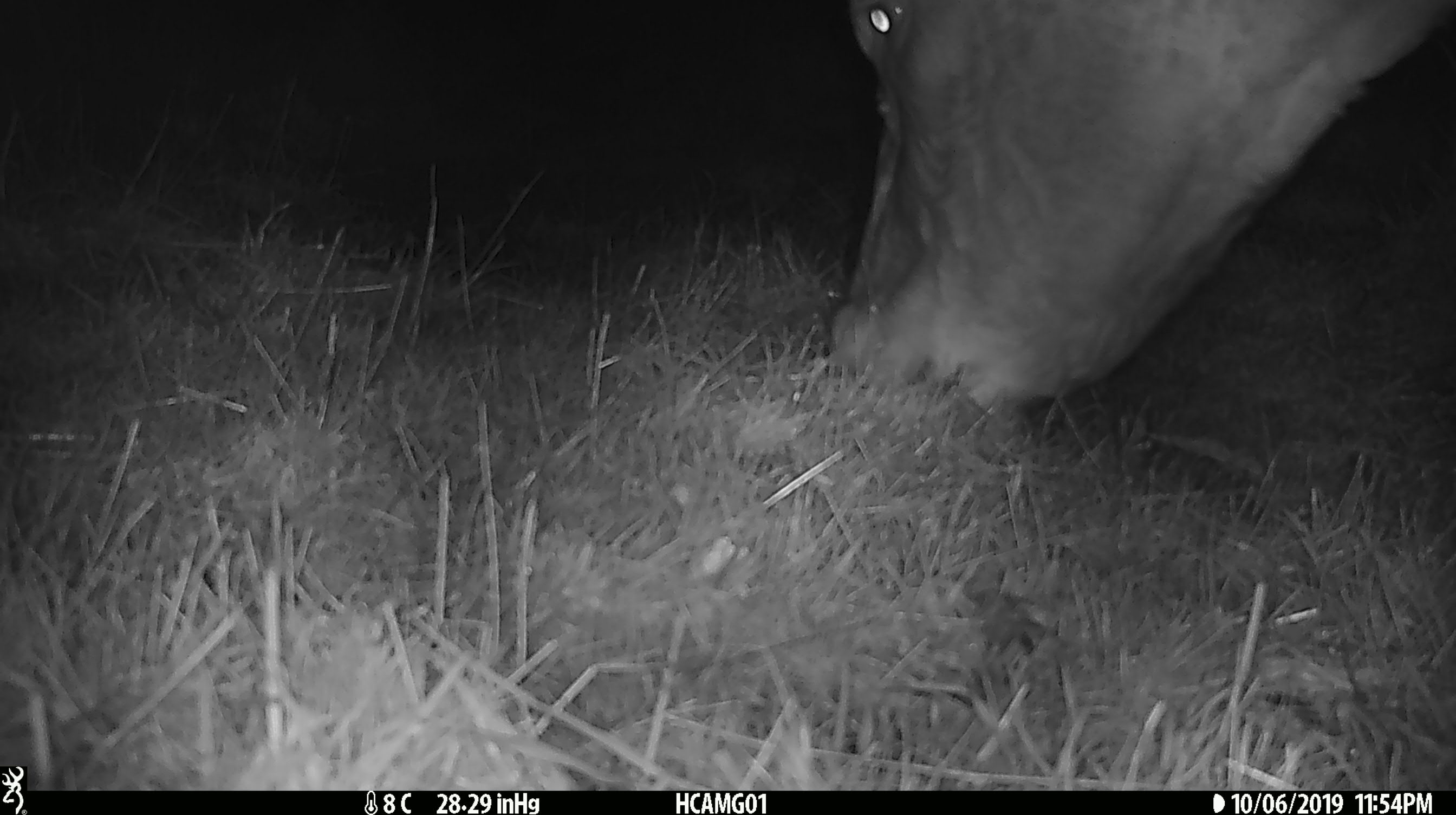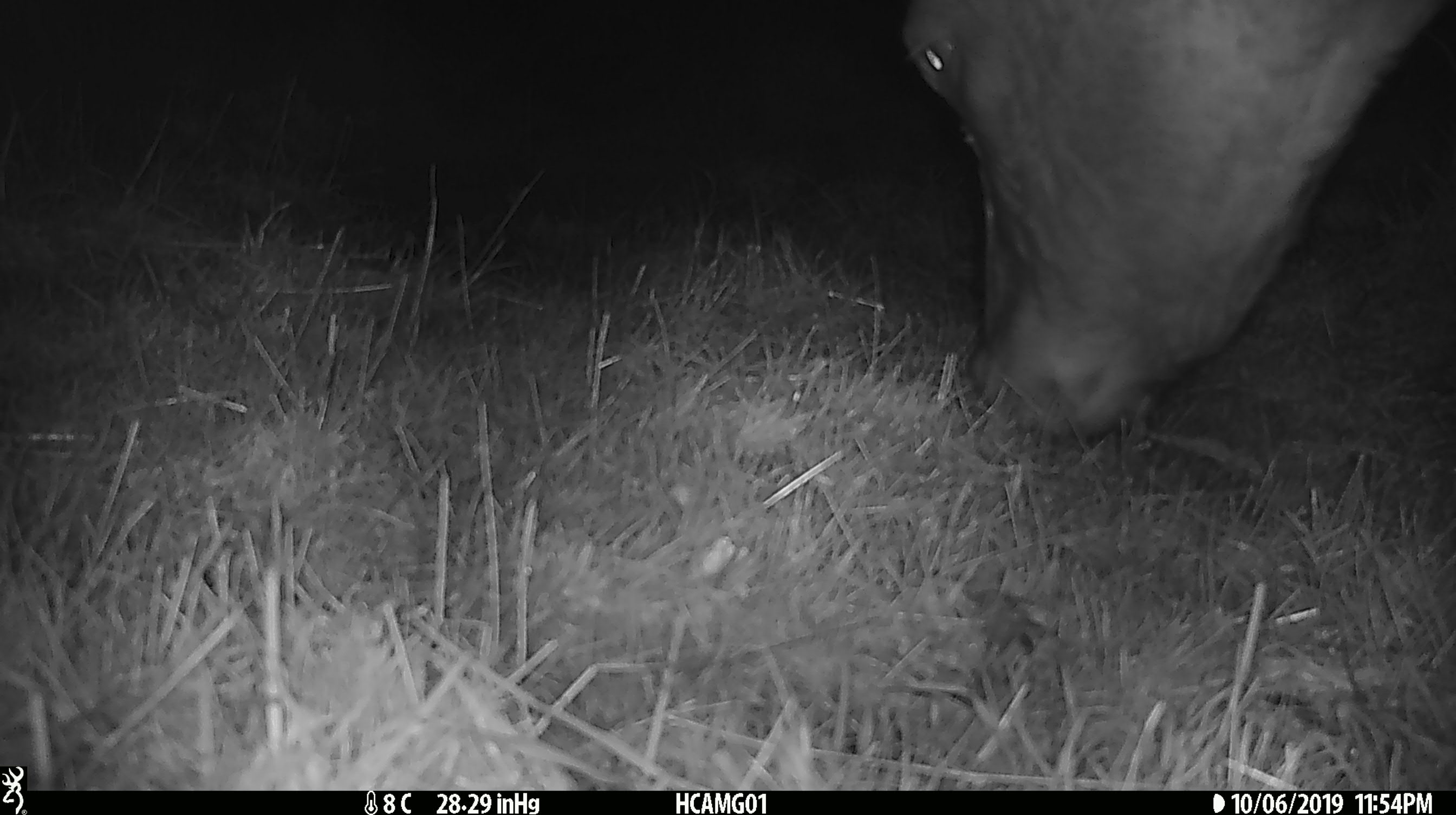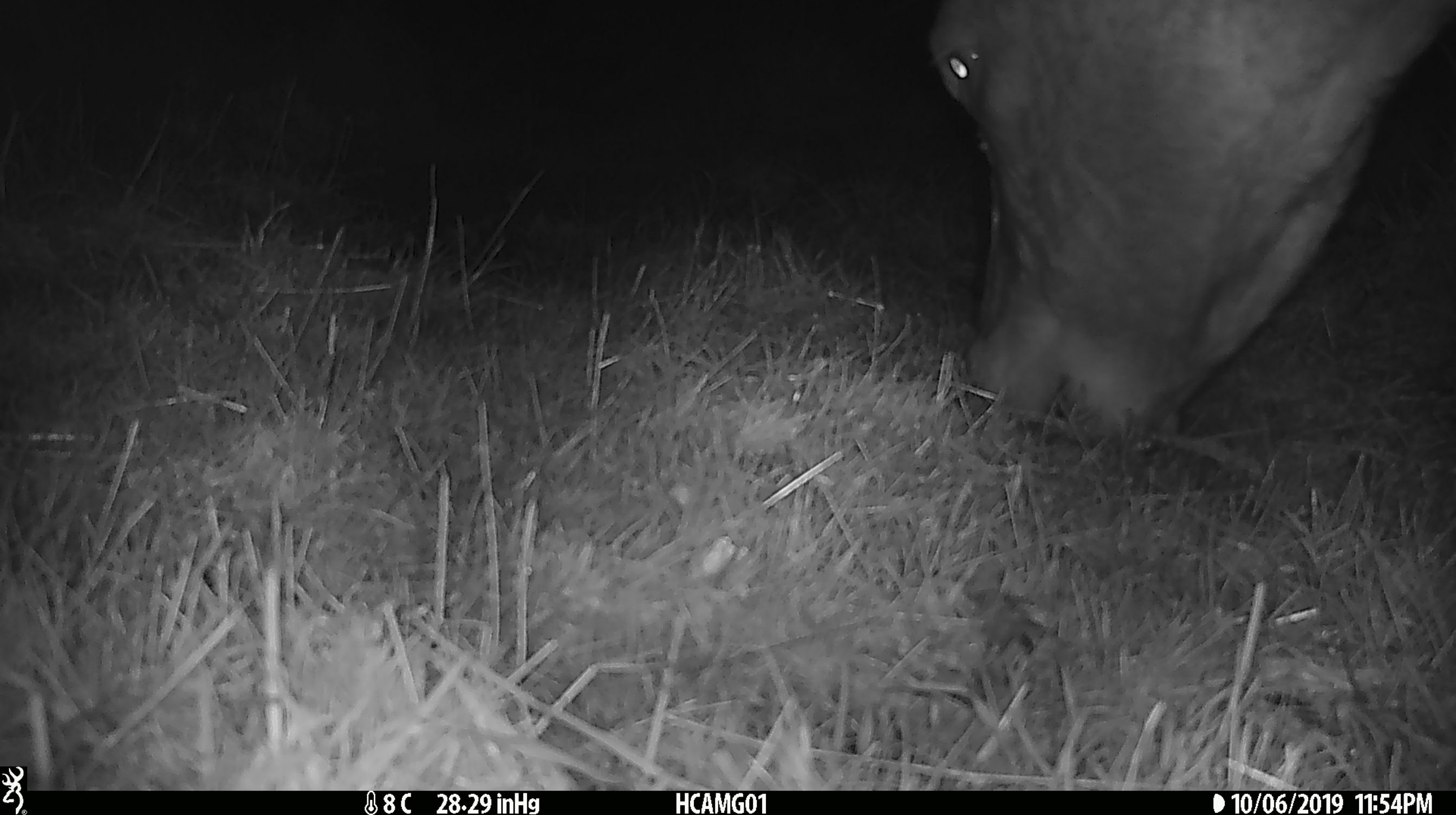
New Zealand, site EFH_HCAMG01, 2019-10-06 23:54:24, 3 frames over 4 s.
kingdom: Animalia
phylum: Chordata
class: Mammalia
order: Artiodactyla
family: Bovidae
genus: Bos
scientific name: Bos taurus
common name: domestic cow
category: cow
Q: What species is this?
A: Cow (domestic cow) (Bos taurus).